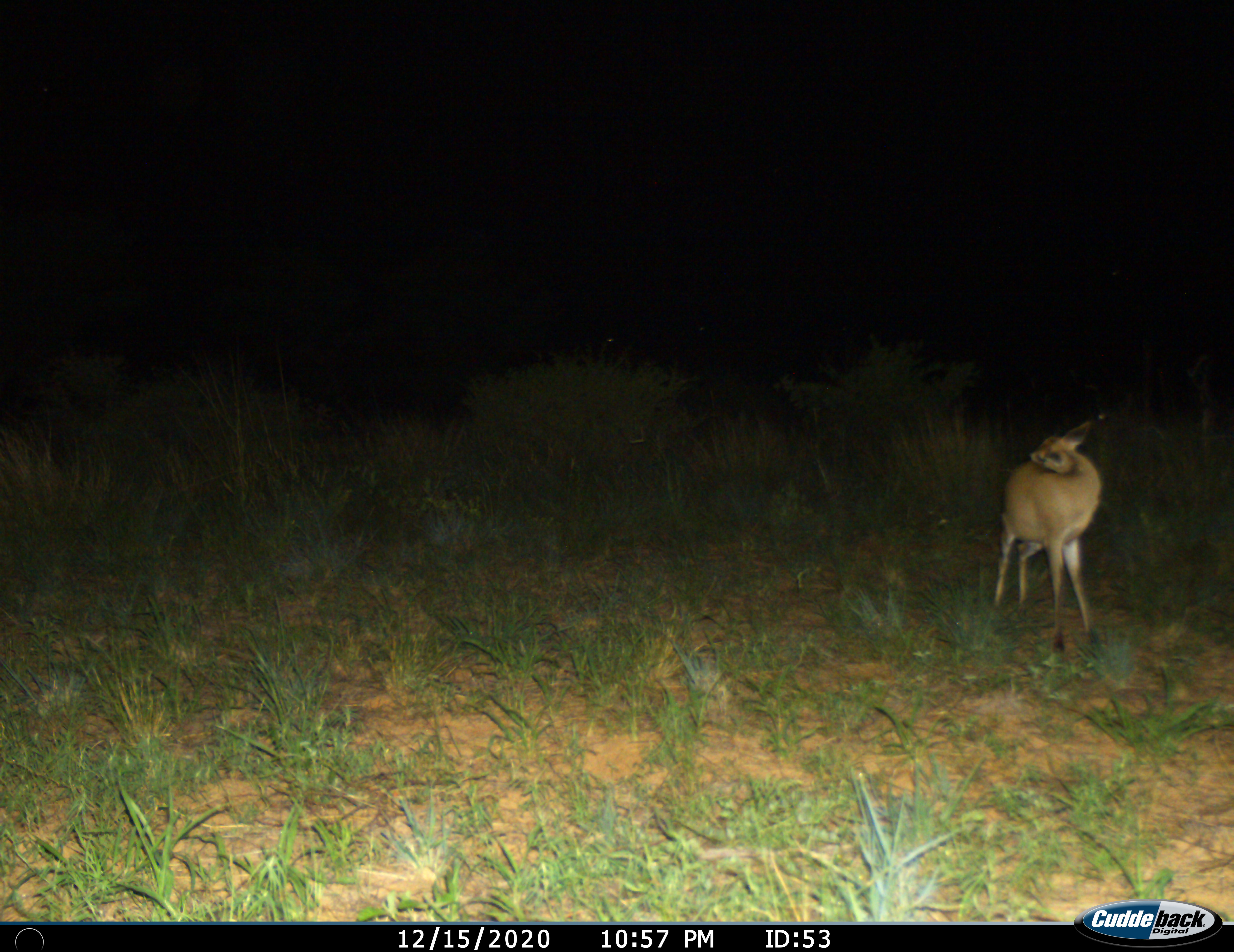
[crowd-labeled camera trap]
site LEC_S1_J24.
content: unidentified animal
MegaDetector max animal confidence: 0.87